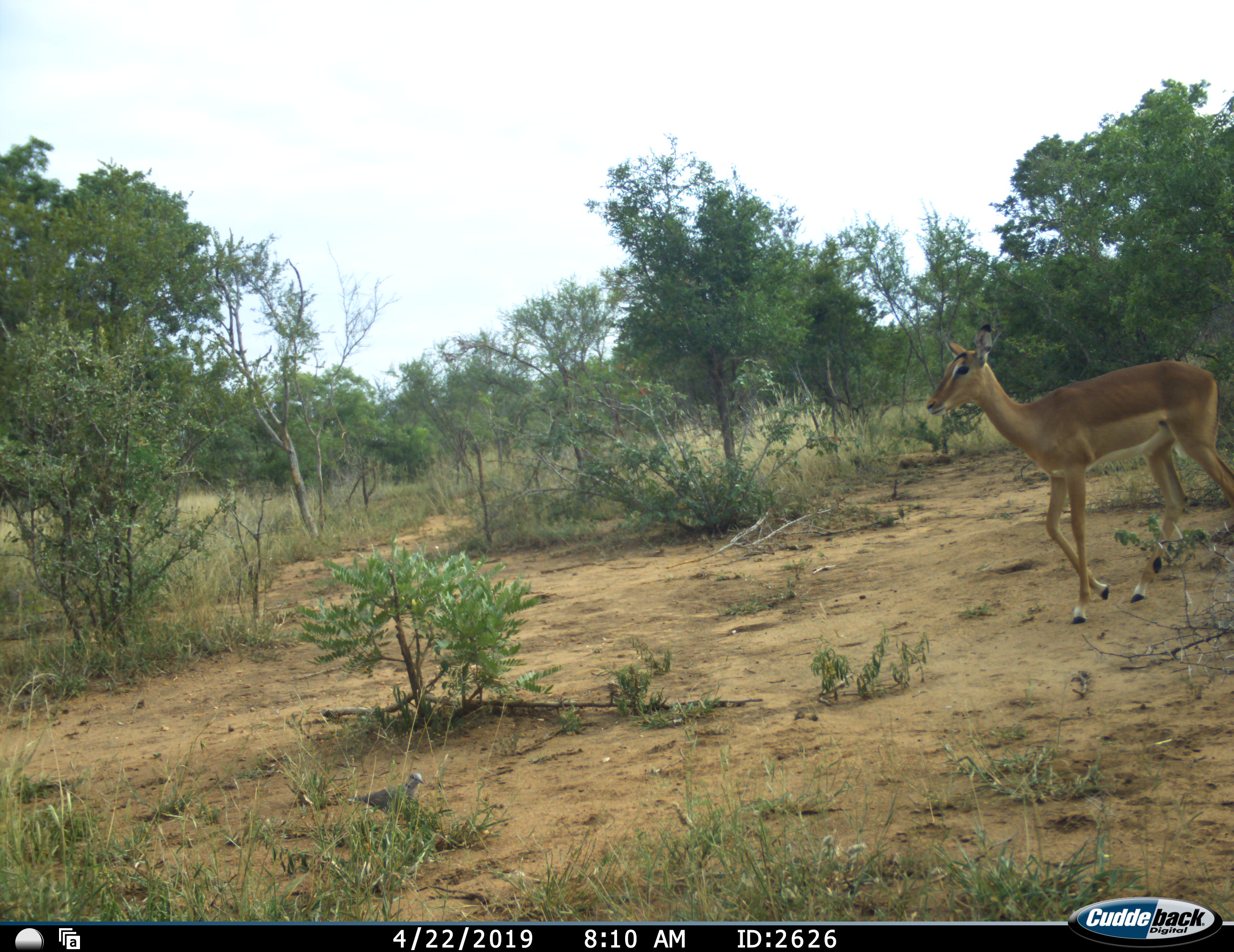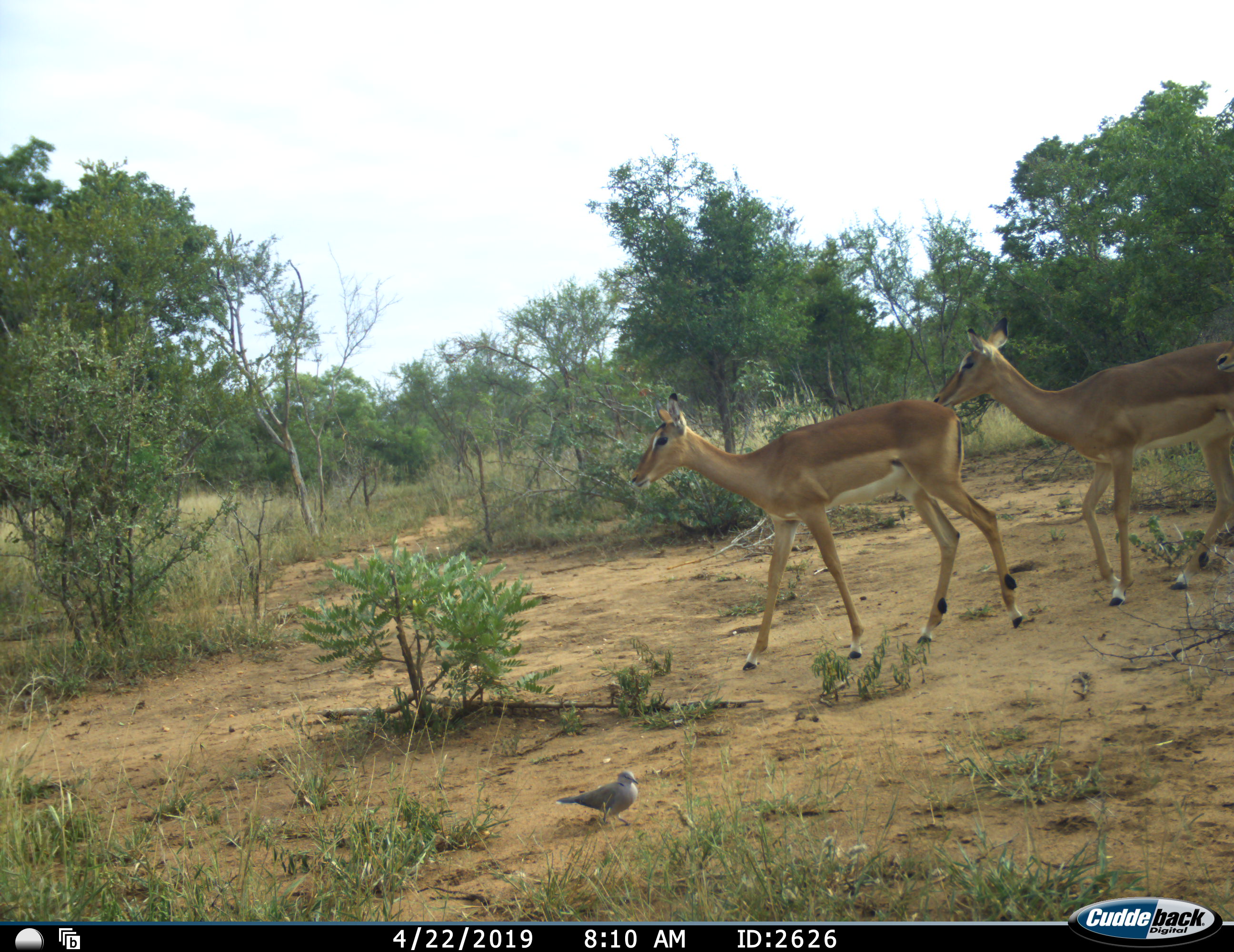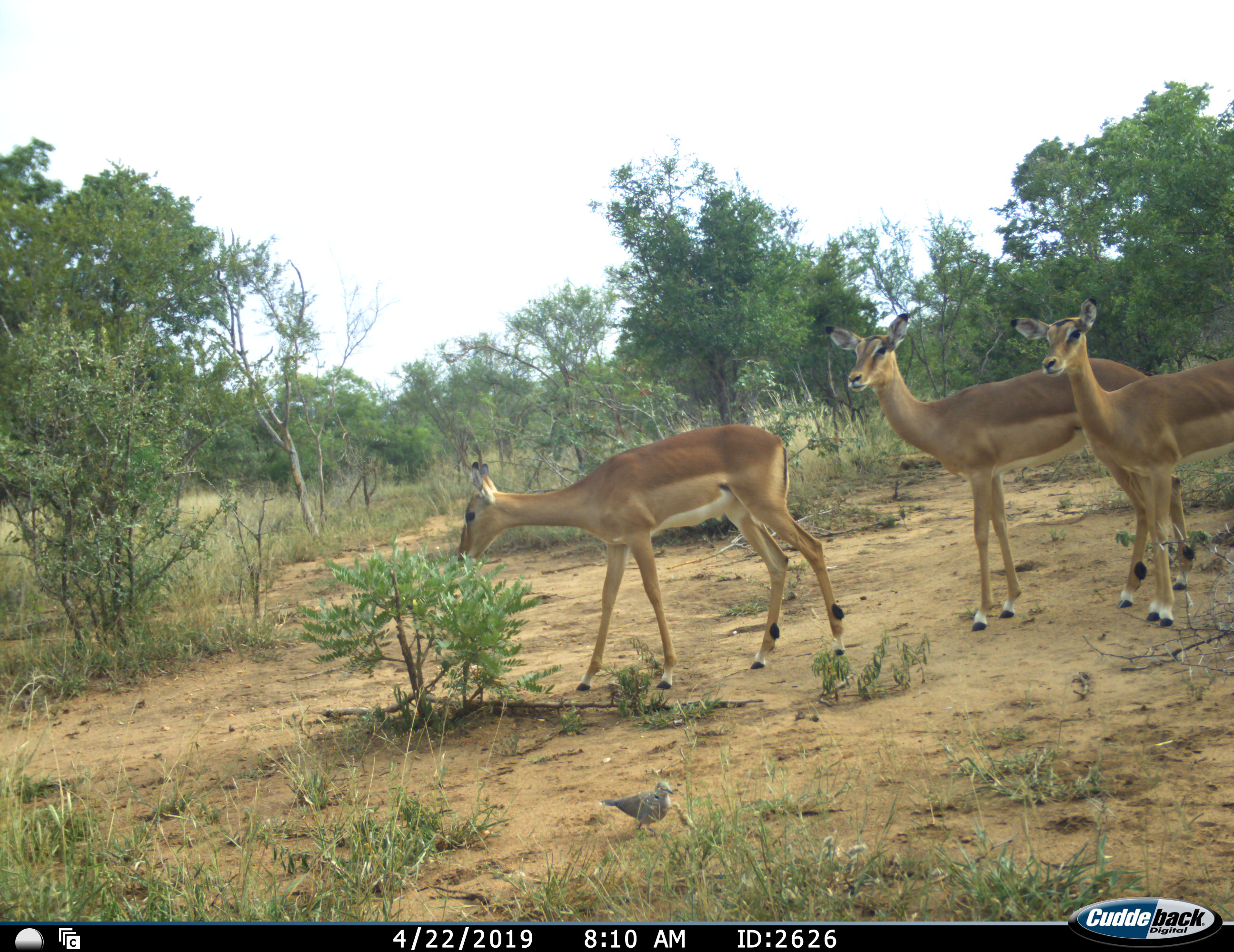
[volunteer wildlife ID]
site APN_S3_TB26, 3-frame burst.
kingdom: Animalia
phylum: Chordata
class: Mammalia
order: Artiodactyla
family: Bovidae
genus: Aepyceros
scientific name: Aepyceros melampus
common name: impala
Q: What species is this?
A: Impala (Aepyceros melampus).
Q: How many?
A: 3.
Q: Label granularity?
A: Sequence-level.